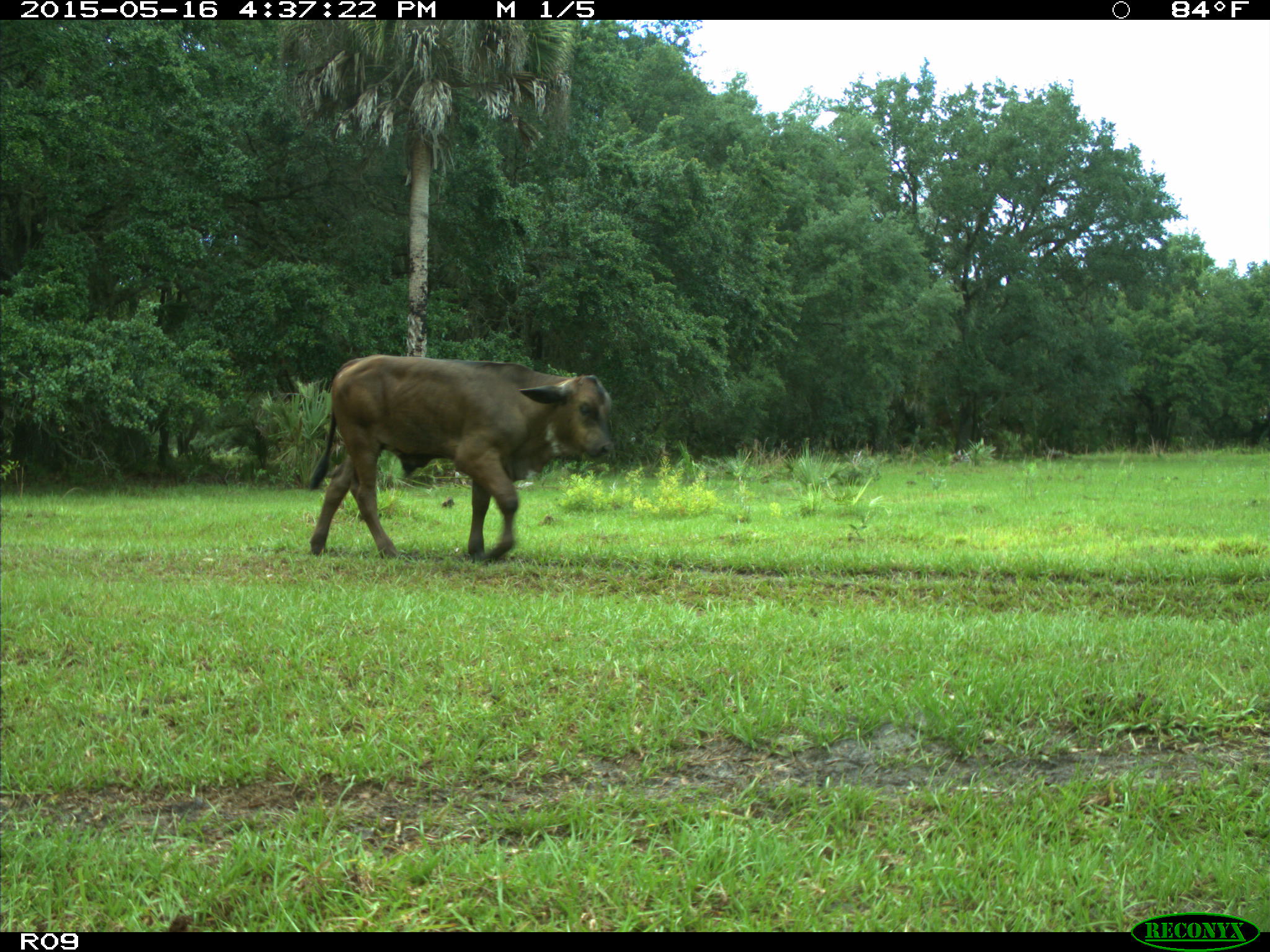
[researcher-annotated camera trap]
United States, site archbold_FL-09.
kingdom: Animalia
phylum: Chordata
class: Mammalia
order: Artiodactyla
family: Bovidae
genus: Bos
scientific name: Bos taurus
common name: domestic cow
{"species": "Bos taurus (domestic cow)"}